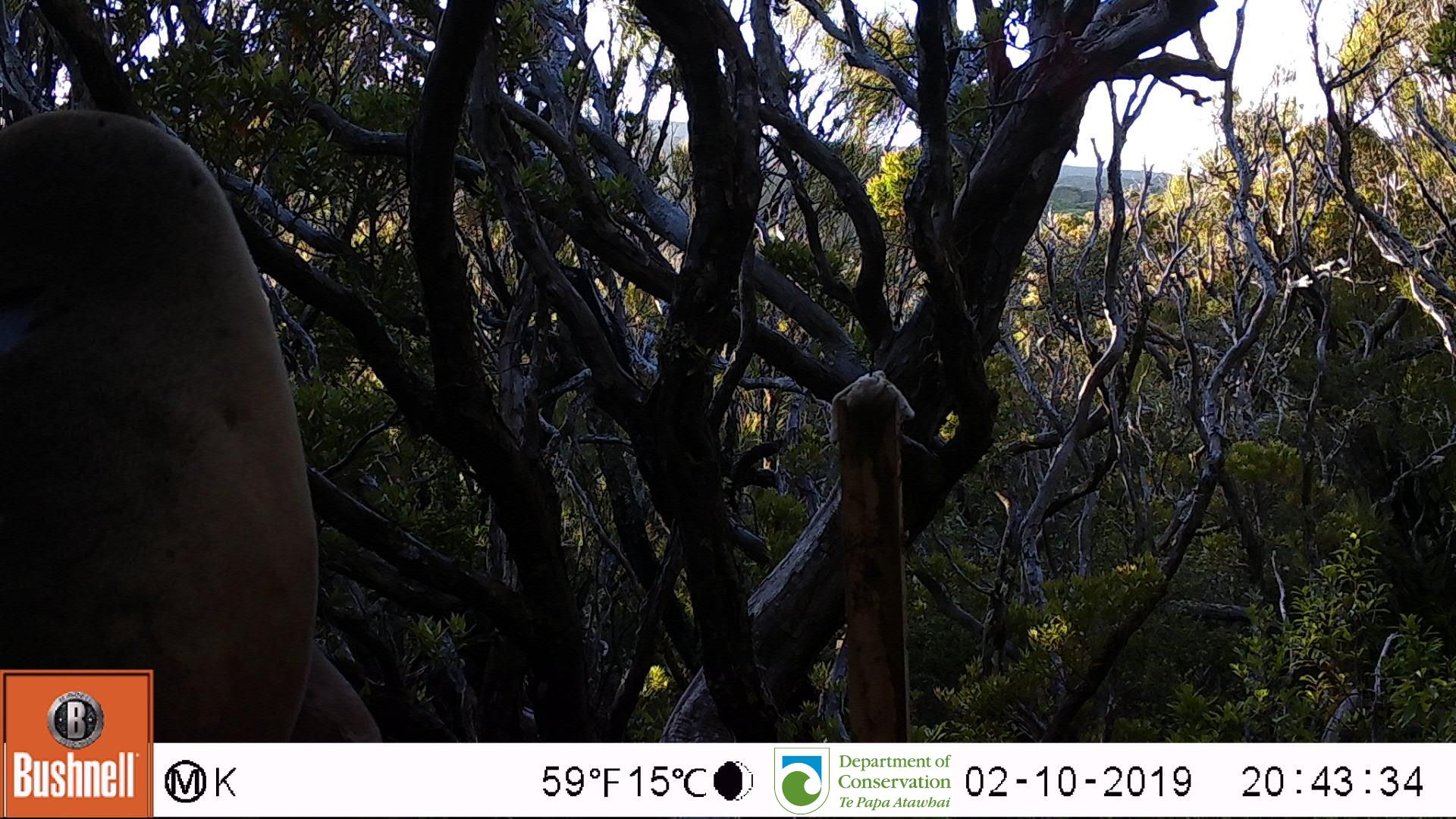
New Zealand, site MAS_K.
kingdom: Animalia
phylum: Chordata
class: Mammalia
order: Carnivora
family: Otariidae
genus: Phocarctos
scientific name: Phocarctos hookeri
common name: new zealand sea lion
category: sealion